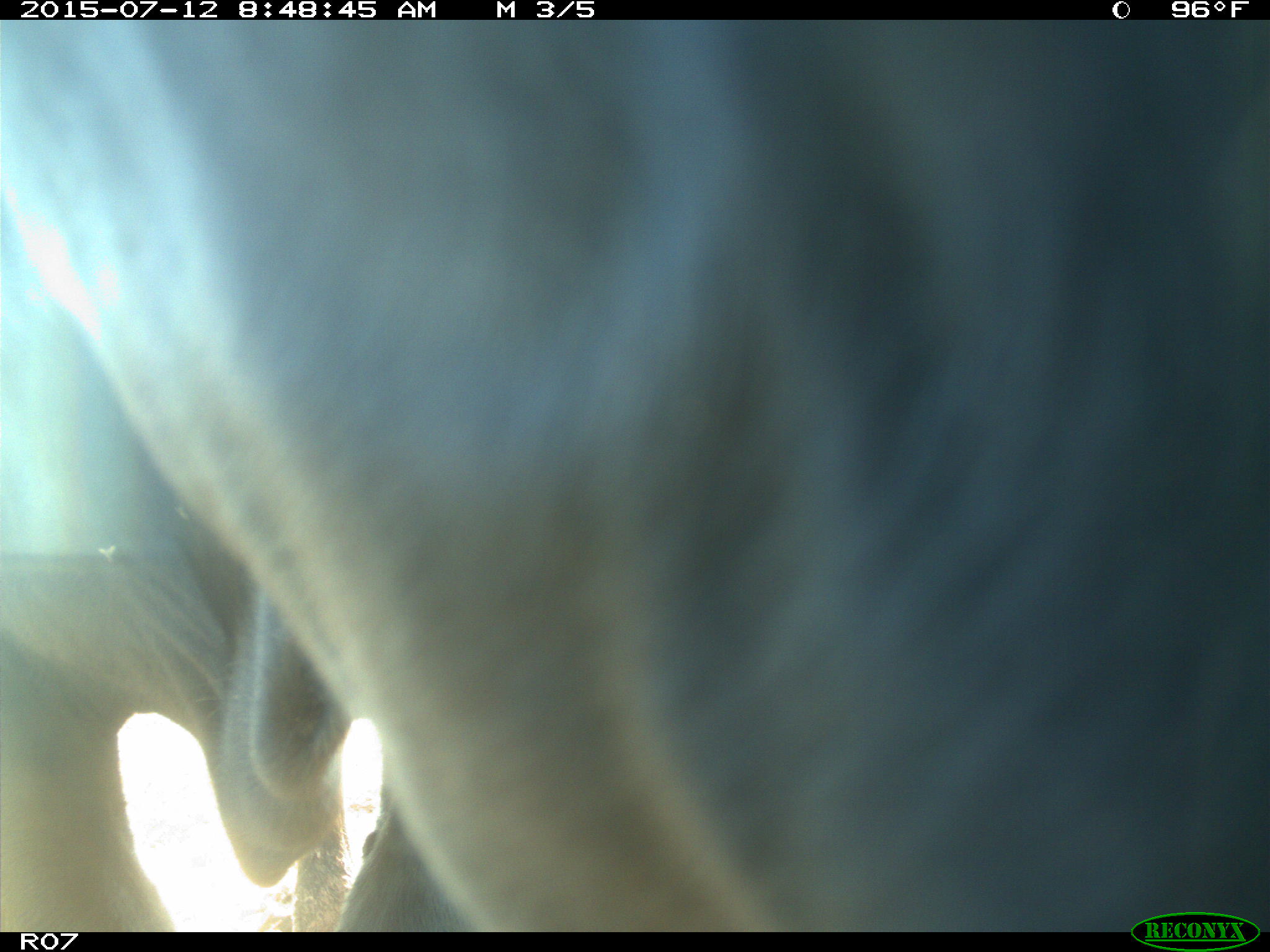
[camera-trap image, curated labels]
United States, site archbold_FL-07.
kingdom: Animalia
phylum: Chordata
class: Mammalia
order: Artiodactyla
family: Bovidae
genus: Bos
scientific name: Bos taurus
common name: domestic cow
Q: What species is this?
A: Bos taurus (domestic cow).